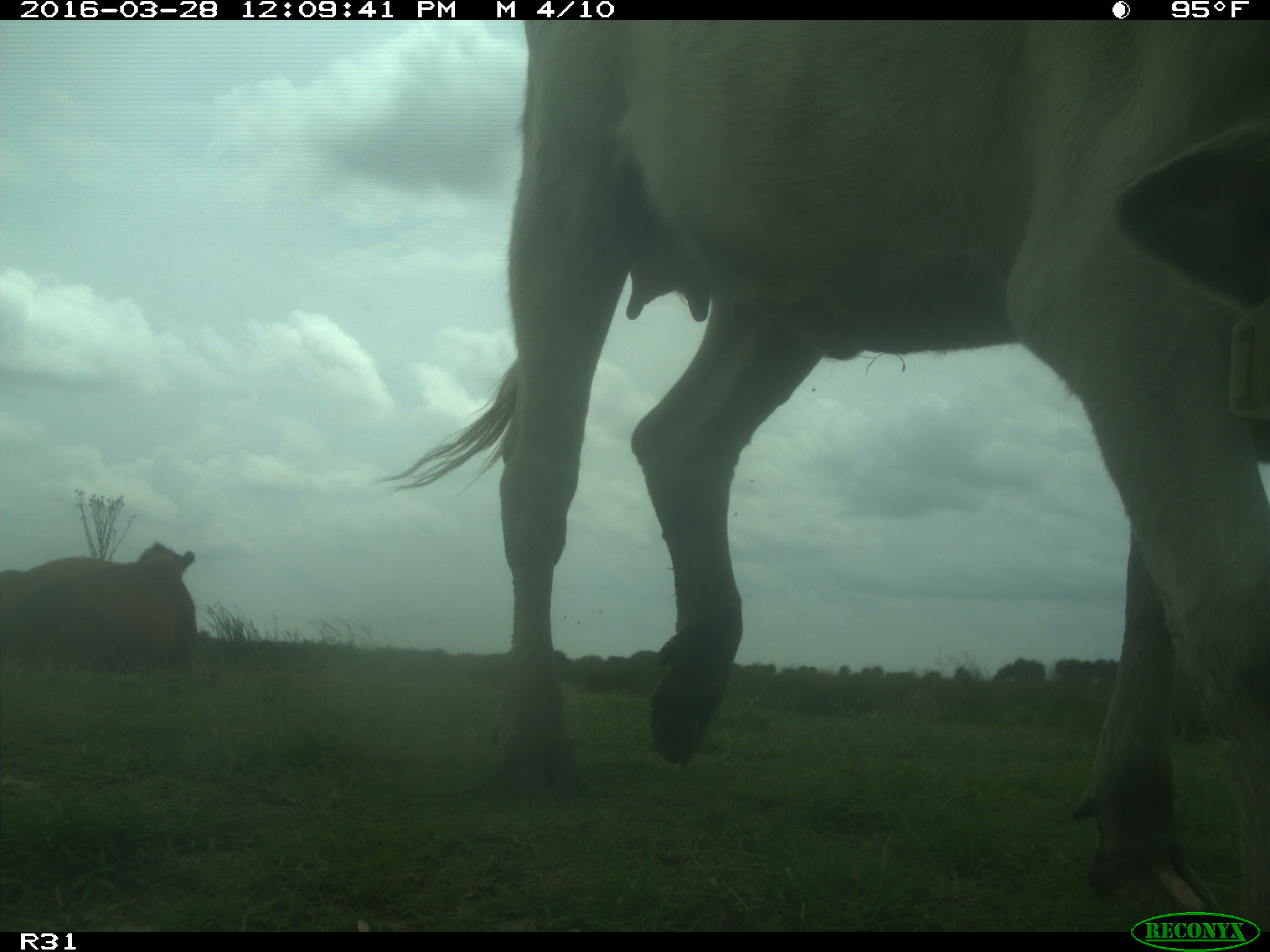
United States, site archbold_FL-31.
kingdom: Animalia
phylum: Chordata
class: Mammalia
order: Artiodactyla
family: Bovidae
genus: Bos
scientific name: Bos taurus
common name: domestic cow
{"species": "Bos taurus (domestic cow)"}